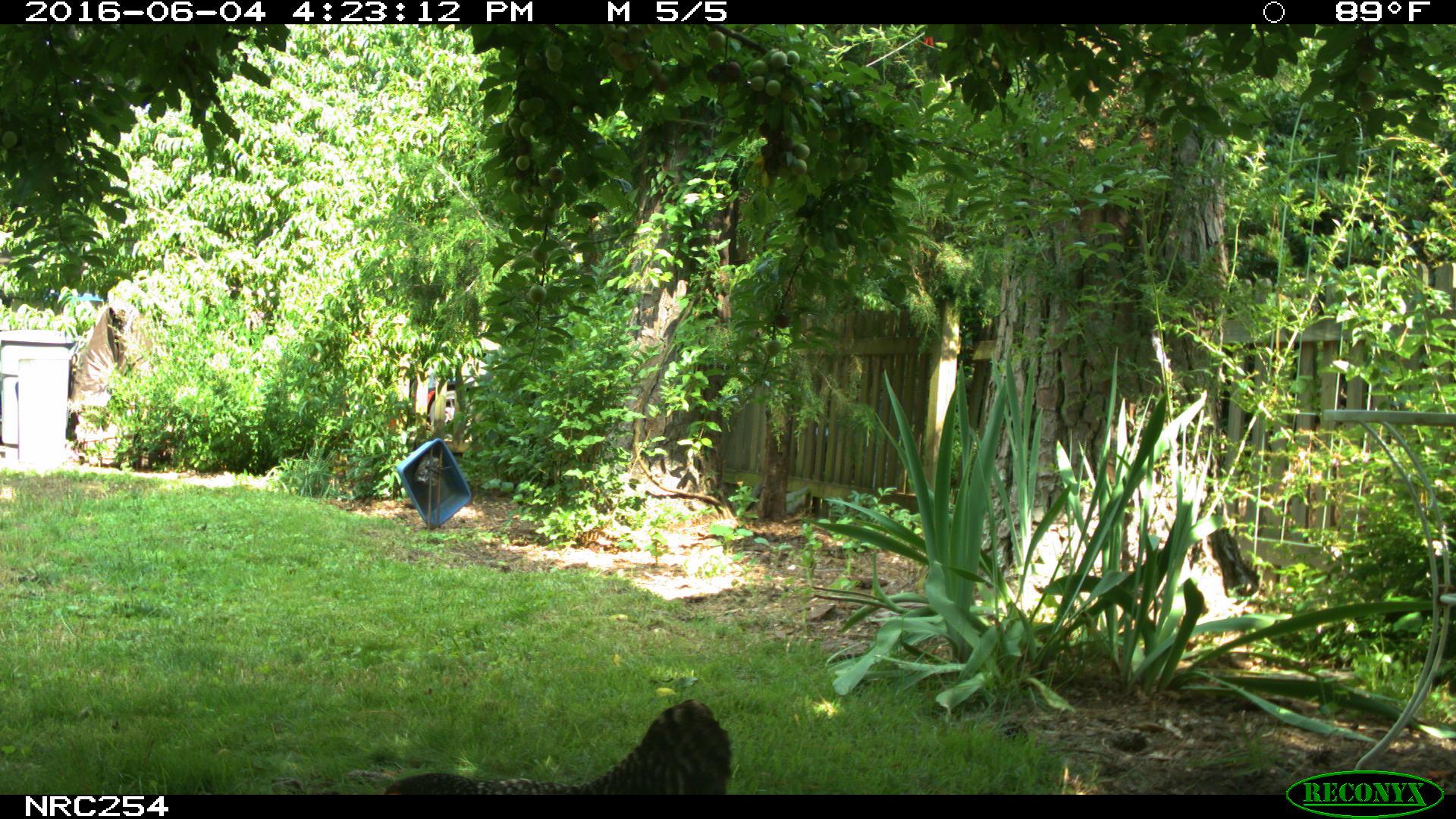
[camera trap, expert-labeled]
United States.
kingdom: Animalia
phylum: Chordata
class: Aves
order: Galliformes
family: Phasianidae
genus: Gallus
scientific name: Gallus gallus domesticus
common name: domestic chicken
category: Chicken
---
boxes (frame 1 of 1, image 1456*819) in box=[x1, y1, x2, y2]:
Chicken: box=[383, 682, 744, 796]